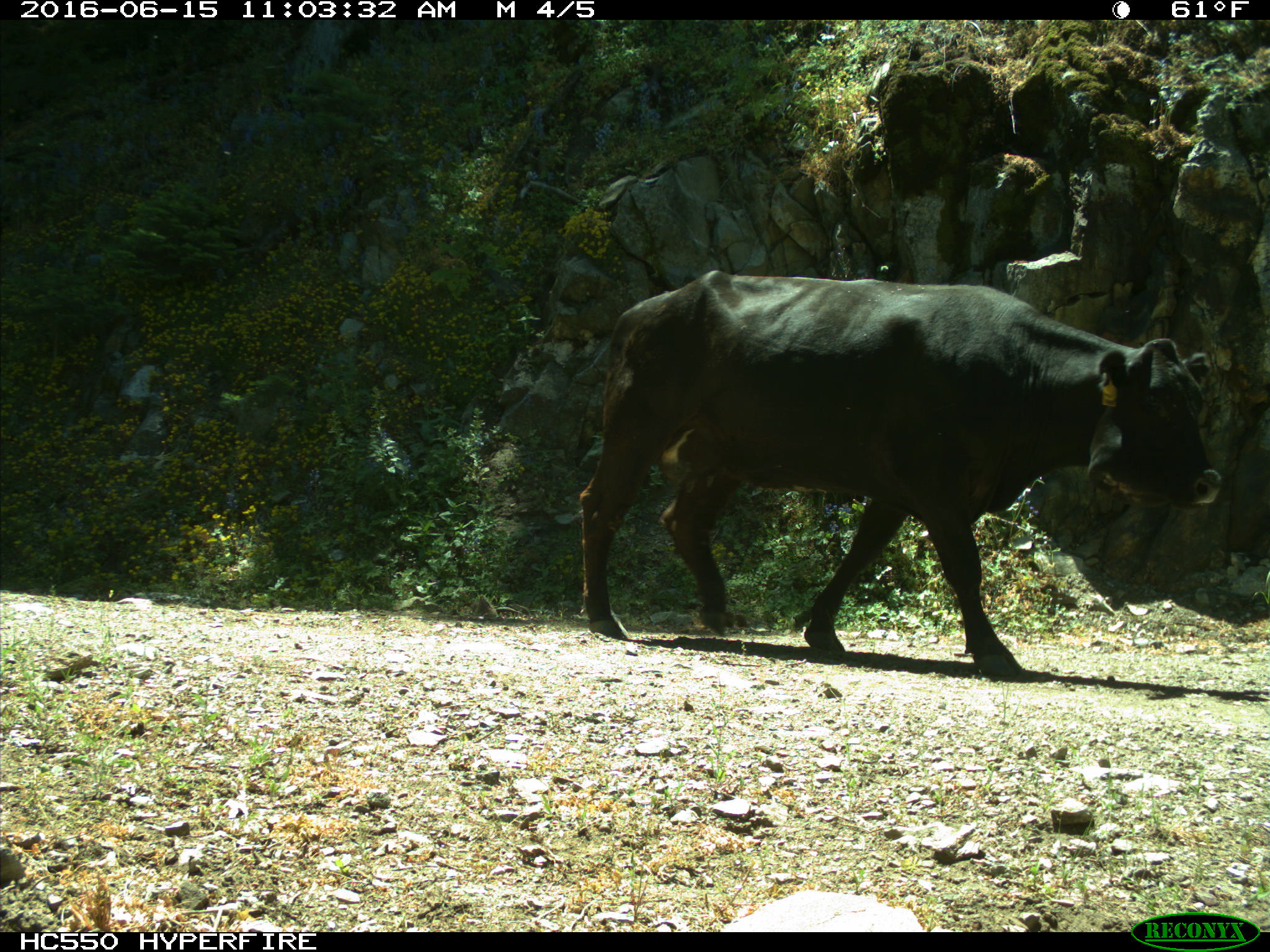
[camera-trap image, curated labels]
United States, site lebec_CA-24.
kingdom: Animalia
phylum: Chordata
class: Mammalia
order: Artiodactyla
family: Bovidae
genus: Bos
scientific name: Bos taurus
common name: domestic cow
Bos taurus (domestic cow).